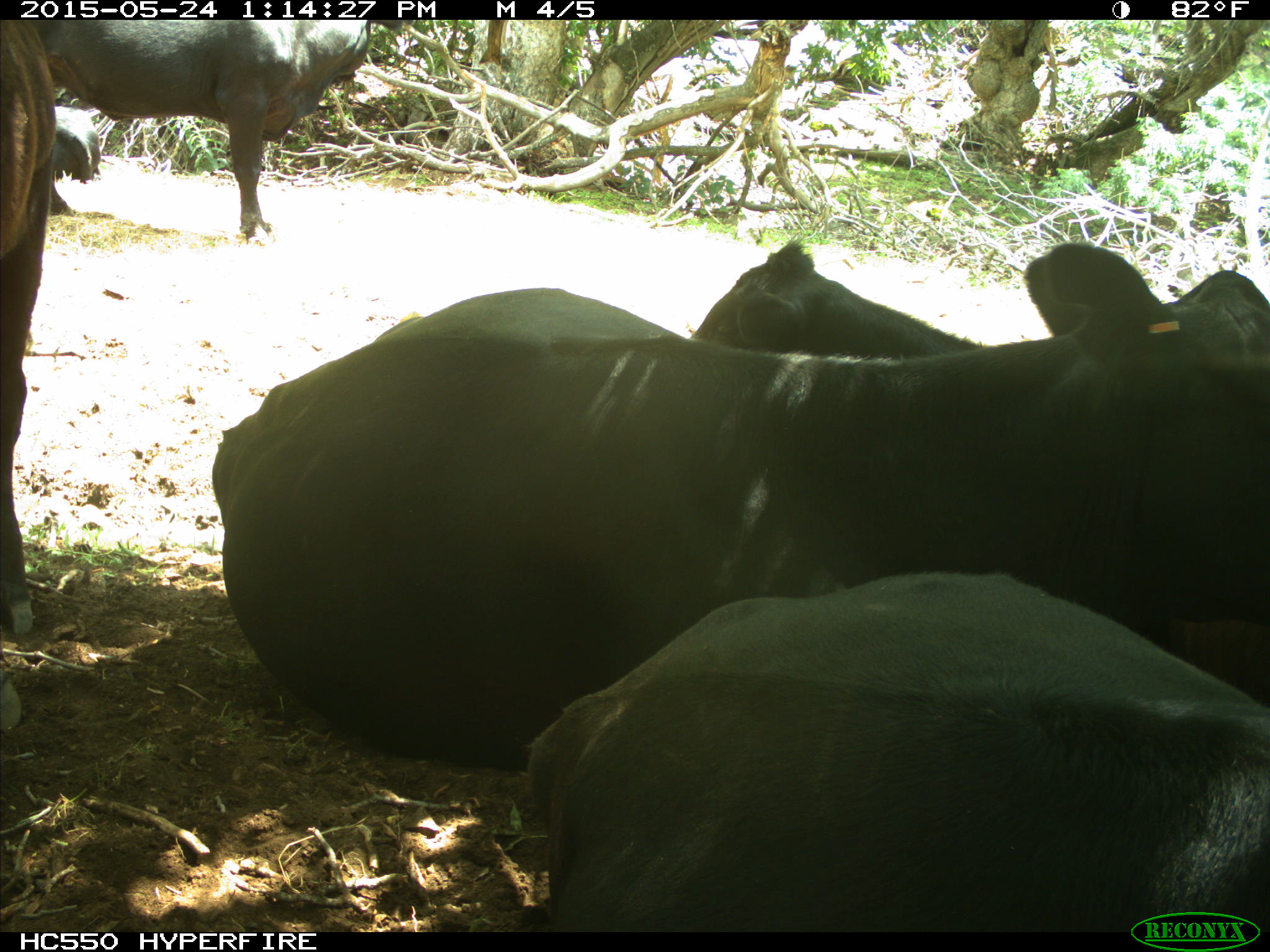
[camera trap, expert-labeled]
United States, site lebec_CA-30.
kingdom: Animalia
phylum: Chordata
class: Mammalia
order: Artiodactyla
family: Bovidae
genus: Bos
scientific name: Bos taurus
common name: domestic cow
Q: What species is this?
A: Bos taurus (domestic cow).